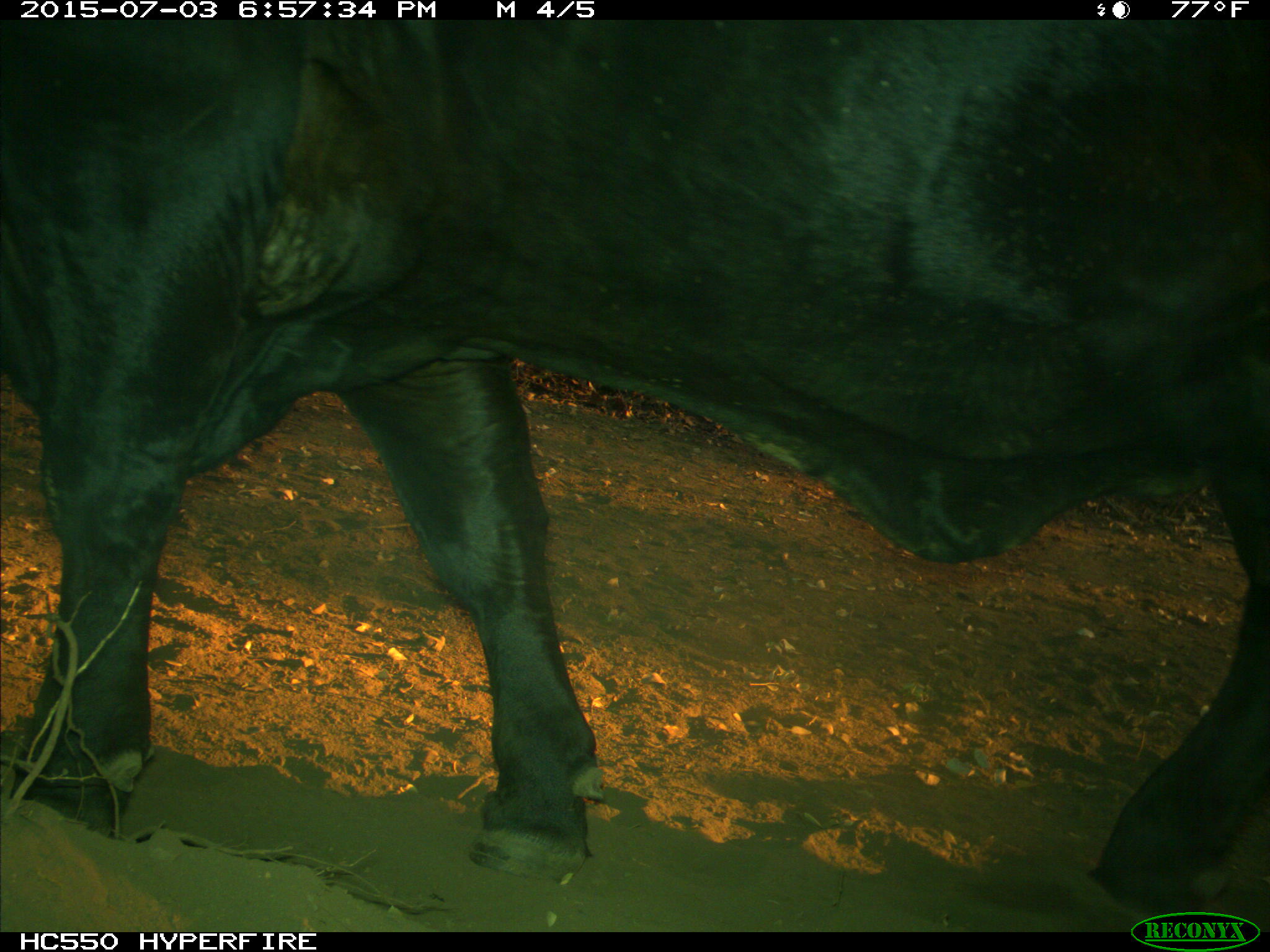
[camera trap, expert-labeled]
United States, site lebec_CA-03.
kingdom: Animalia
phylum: Chordata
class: Mammalia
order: Artiodactyla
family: Bovidae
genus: Bos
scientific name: Bos taurus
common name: domestic cow